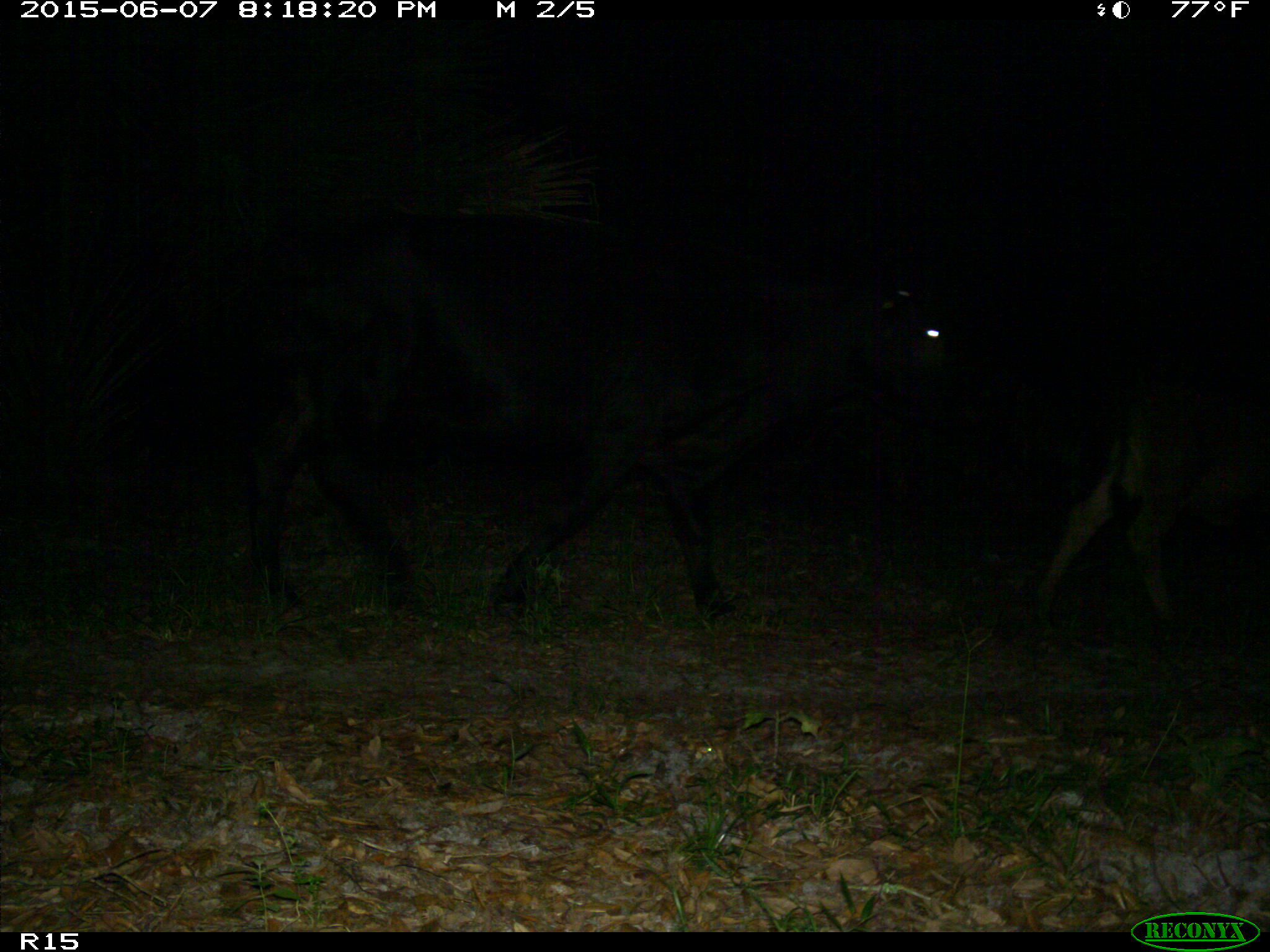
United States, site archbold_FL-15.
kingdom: Animalia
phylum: Chordata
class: Mammalia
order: Artiodactyla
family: Bovidae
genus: Bos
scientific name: Bos taurus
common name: domestic cow